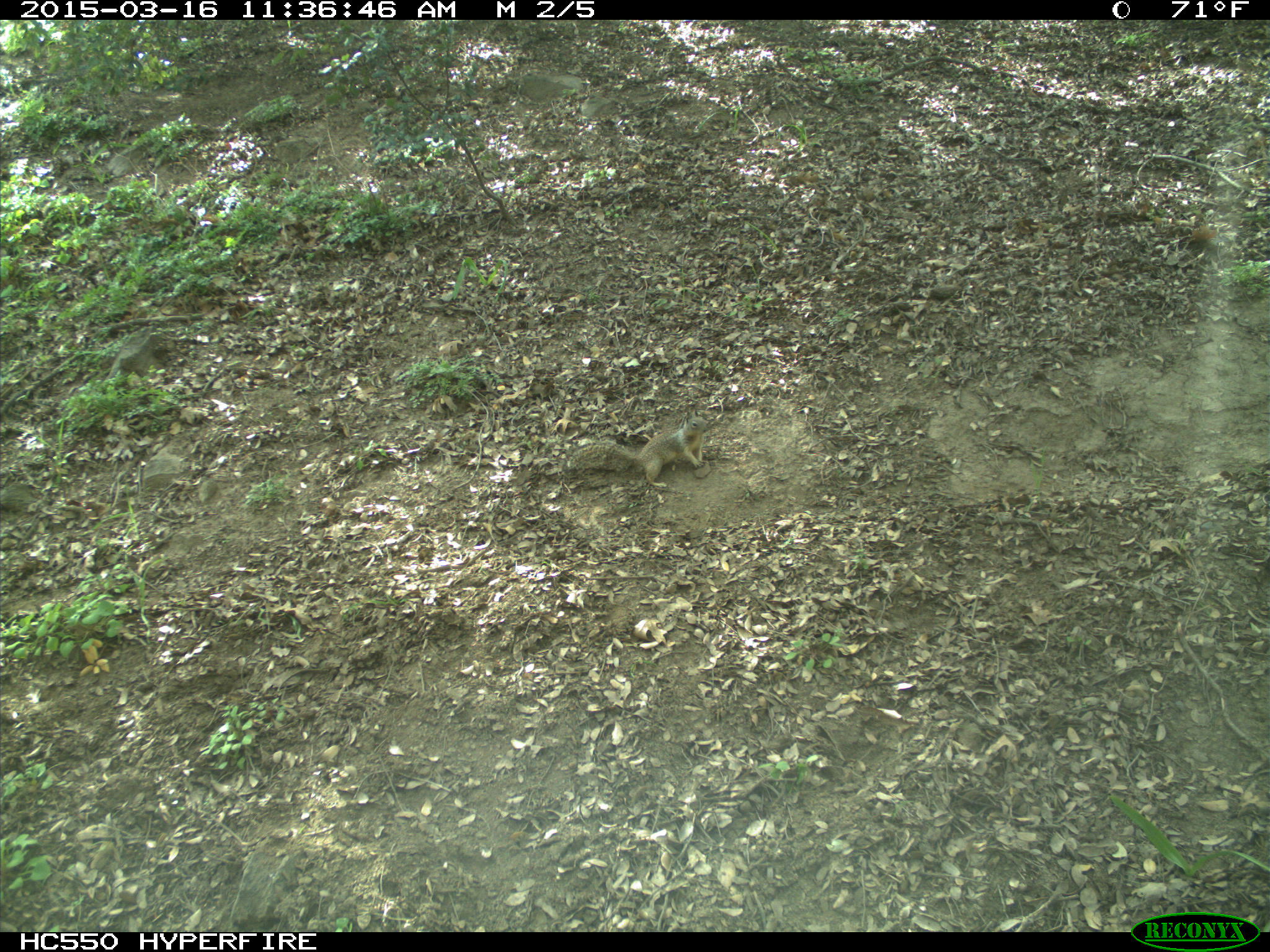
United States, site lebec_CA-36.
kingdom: Animalia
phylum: Chordata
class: Mammalia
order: Rodentia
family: Sciuridae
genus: Otospermophilus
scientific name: Otospermophilus beecheyi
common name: california ground squirrel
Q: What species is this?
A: Otospermophilus beecheyi (california ground squirrel).